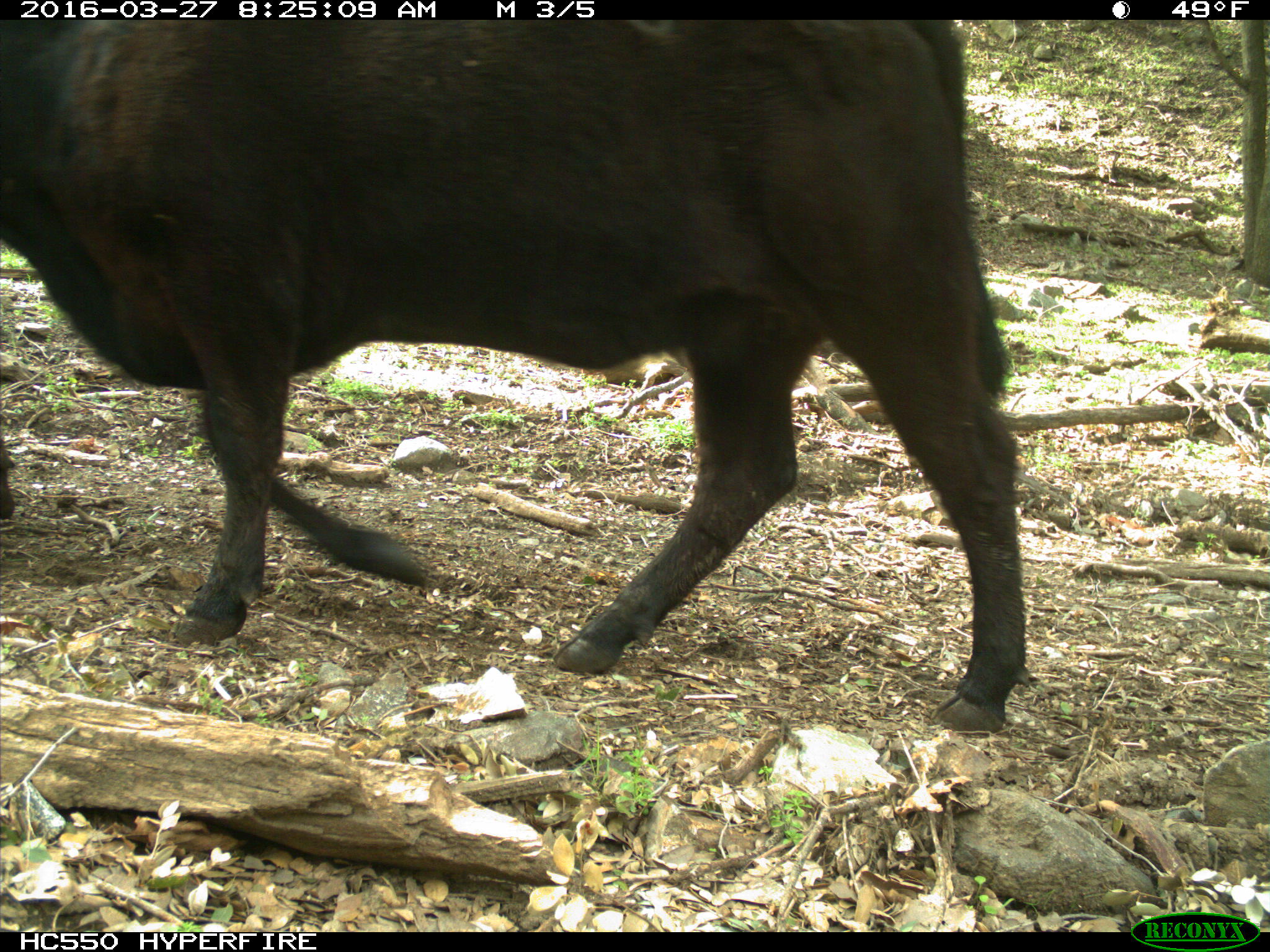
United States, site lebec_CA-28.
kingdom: Animalia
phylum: Chordata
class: Mammalia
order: Artiodactyla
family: Bovidae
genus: Bos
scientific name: Bos taurus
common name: domestic cow